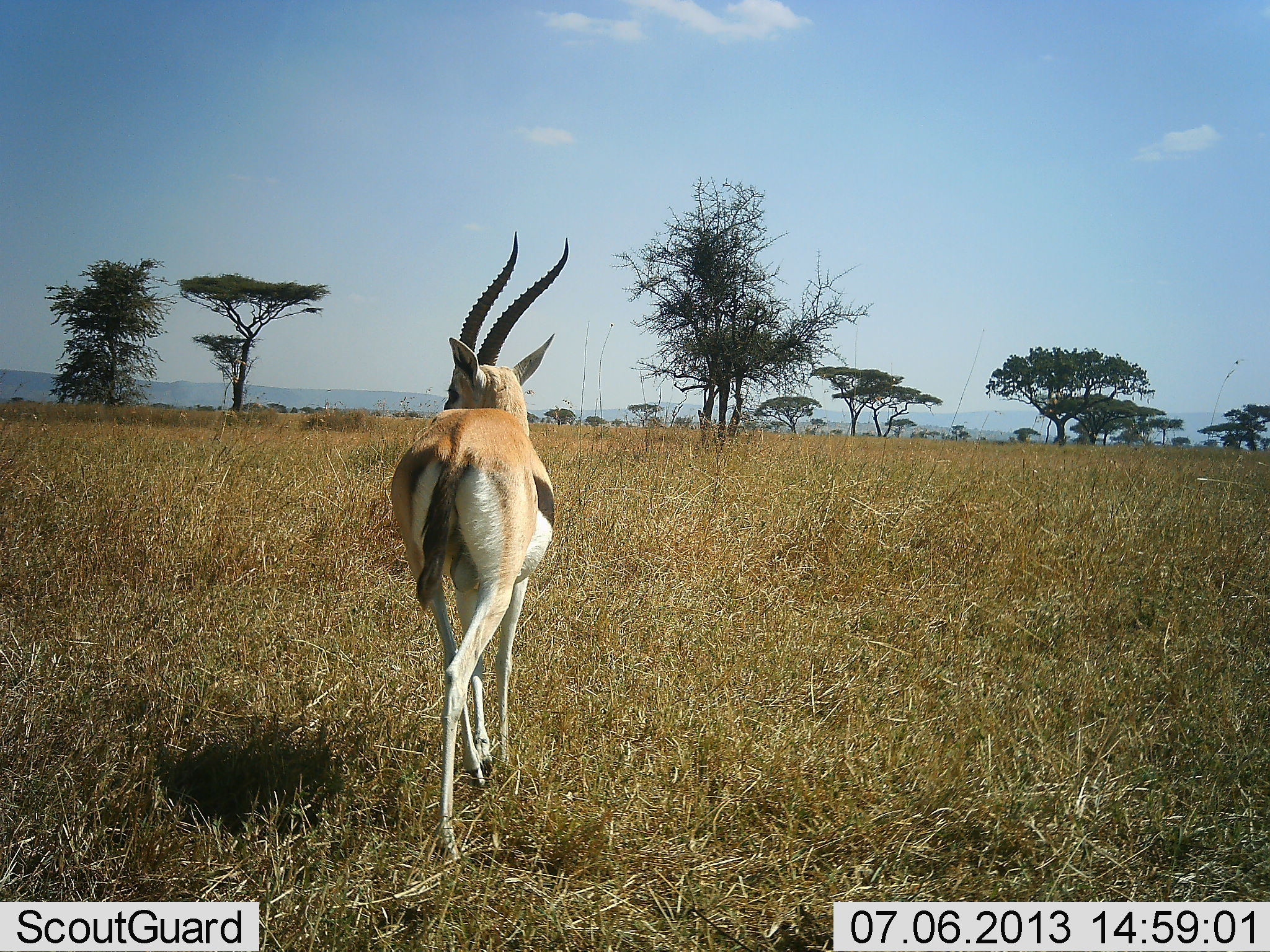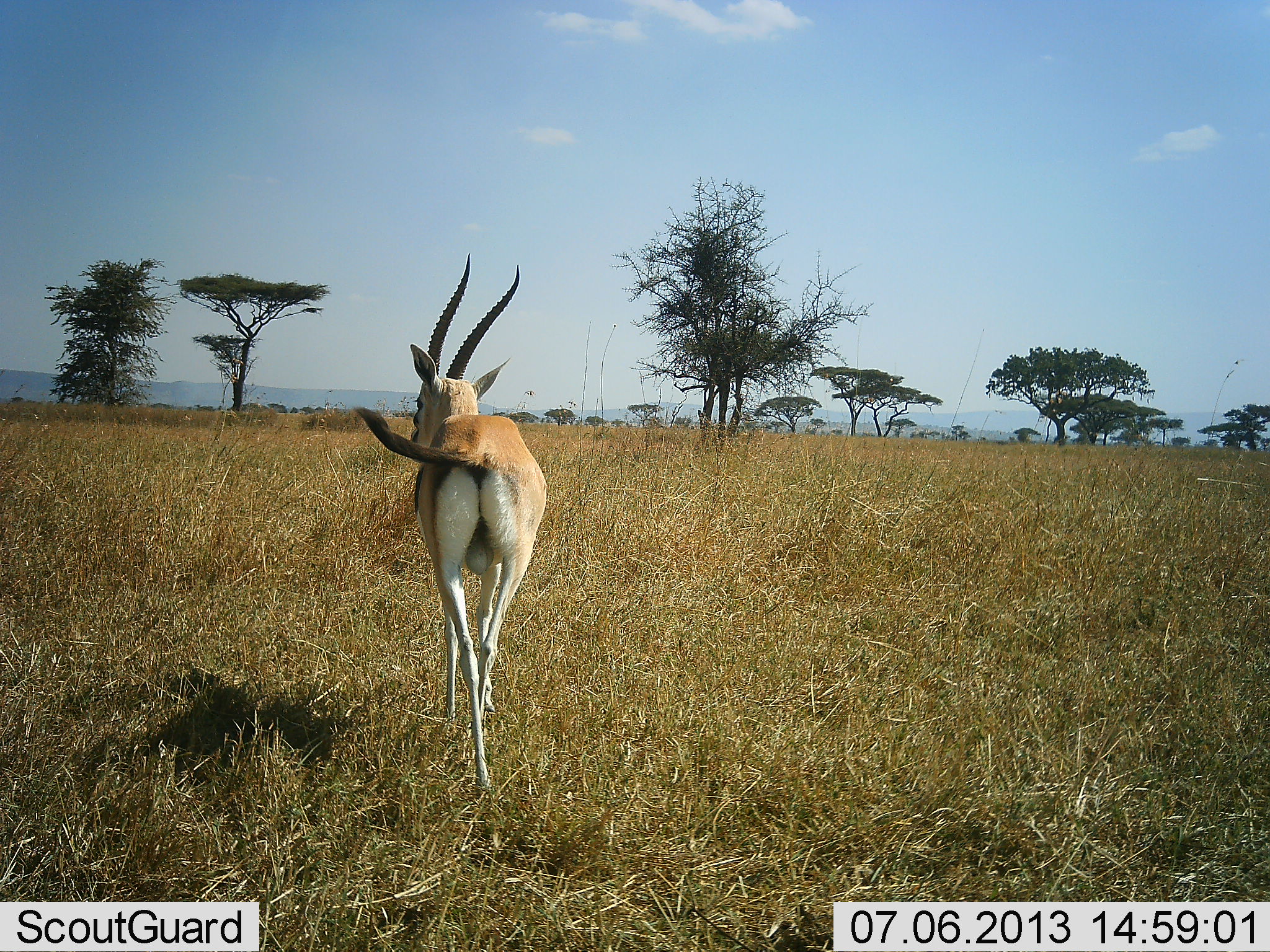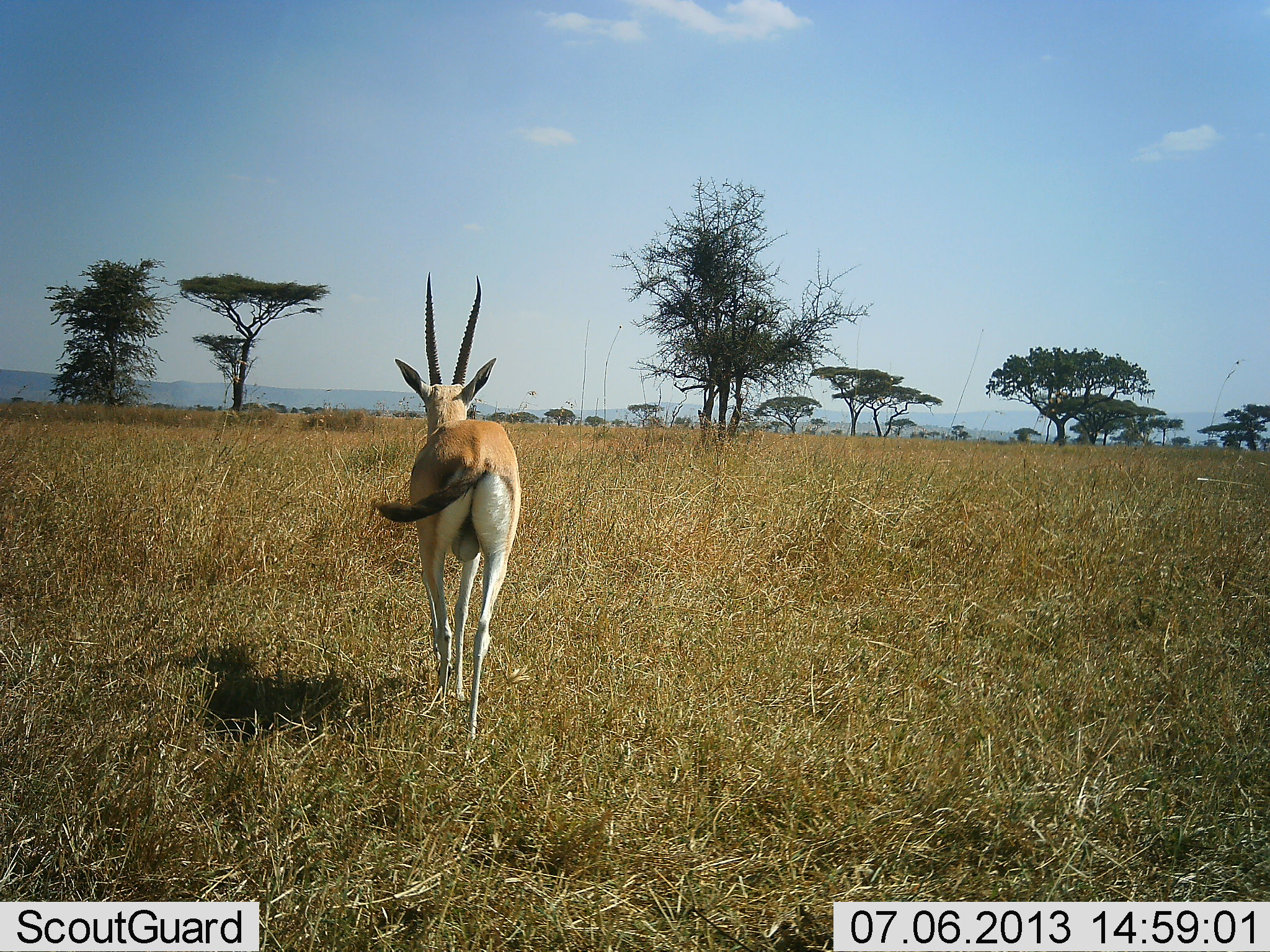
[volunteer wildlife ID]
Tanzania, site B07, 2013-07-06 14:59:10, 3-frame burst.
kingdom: Animalia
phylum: Chordata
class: Mammalia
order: Artiodactyla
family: Bovidae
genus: Eudorcas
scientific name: Eudorcas thomsonii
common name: thomson's gazelle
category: gazellethomsons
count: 1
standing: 5%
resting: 0%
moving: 95%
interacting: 0%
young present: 0%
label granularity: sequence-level